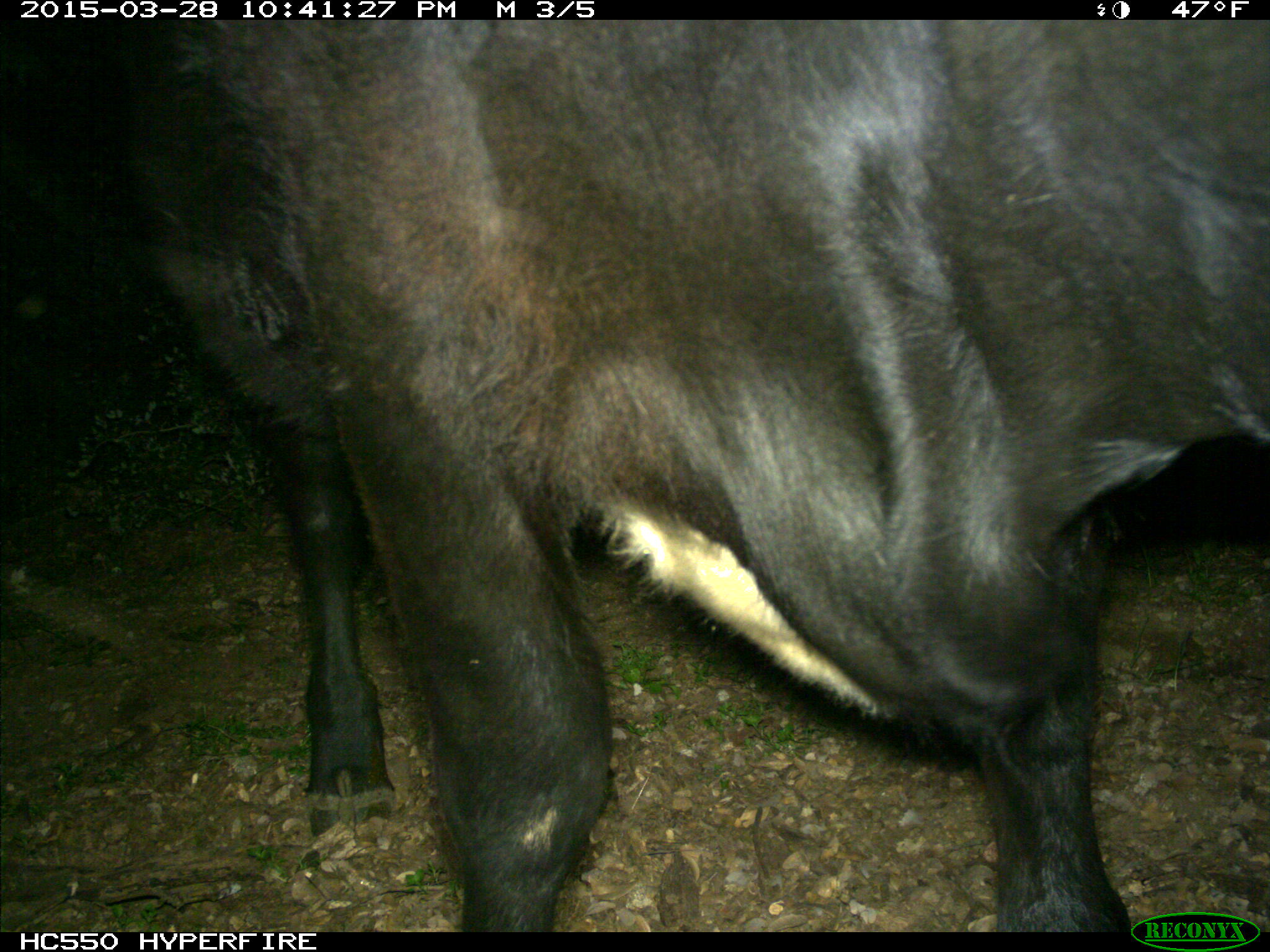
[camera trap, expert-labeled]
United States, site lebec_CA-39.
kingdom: Animalia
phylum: Chordata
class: Mammalia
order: Artiodactyla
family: Bovidae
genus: Bos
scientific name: Bos taurus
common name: domestic cow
Bos taurus (domestic cow).